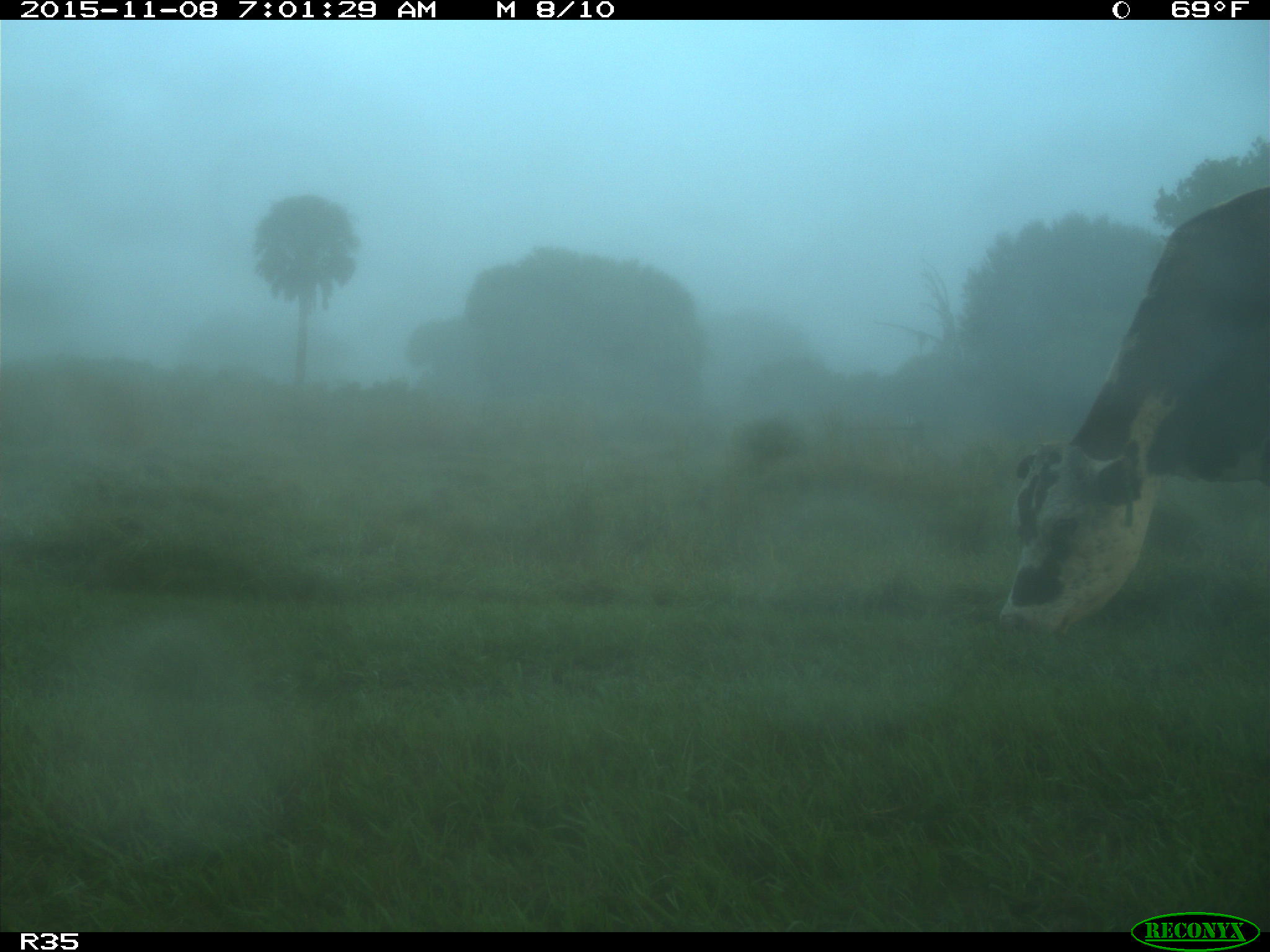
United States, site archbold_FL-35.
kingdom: Animalia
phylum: Chordata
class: Mammalia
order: Artiodactyla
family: Bovidae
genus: Bos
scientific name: Bos taurus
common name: domestic cow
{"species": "Bos taurus (domestic cow)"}